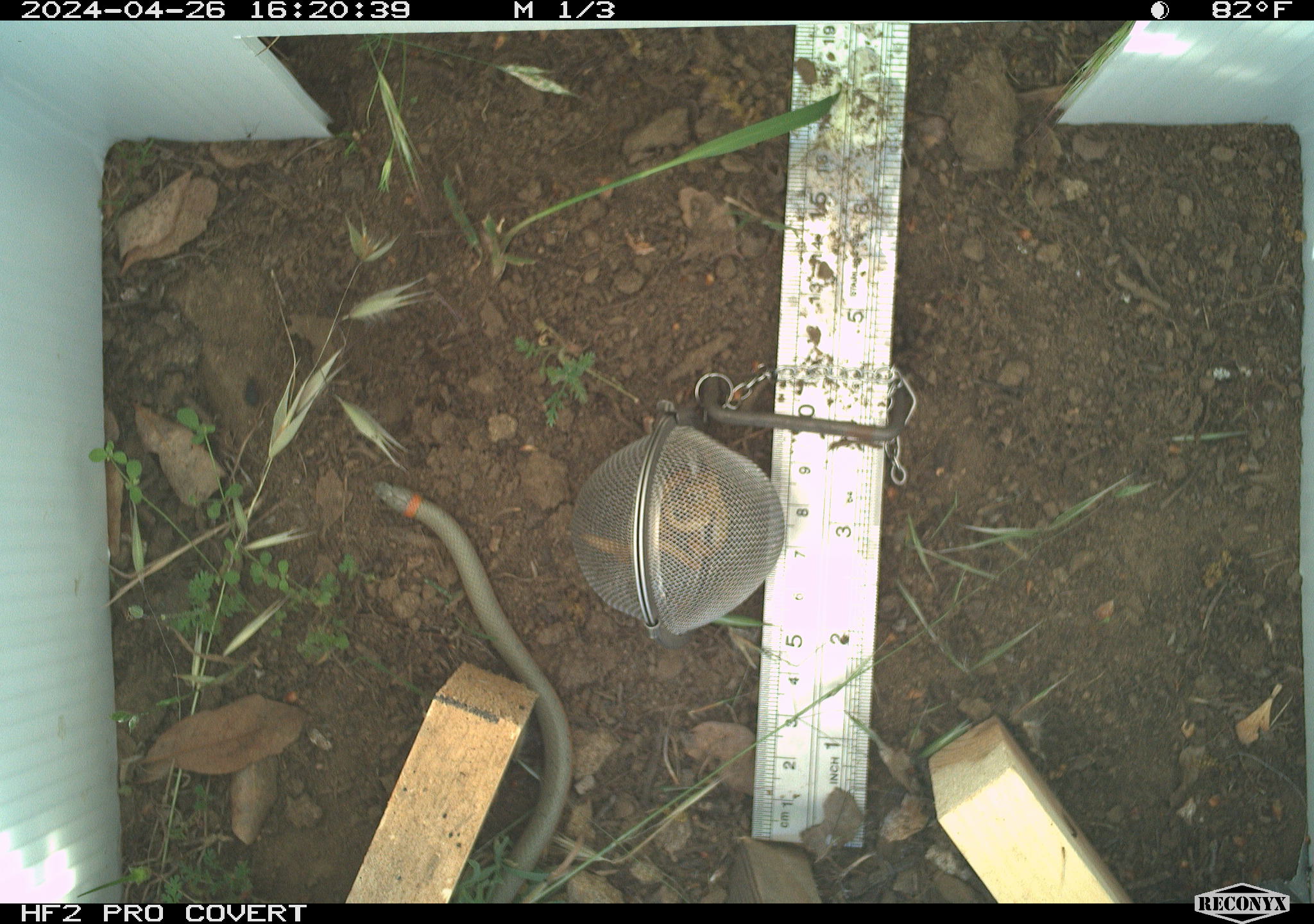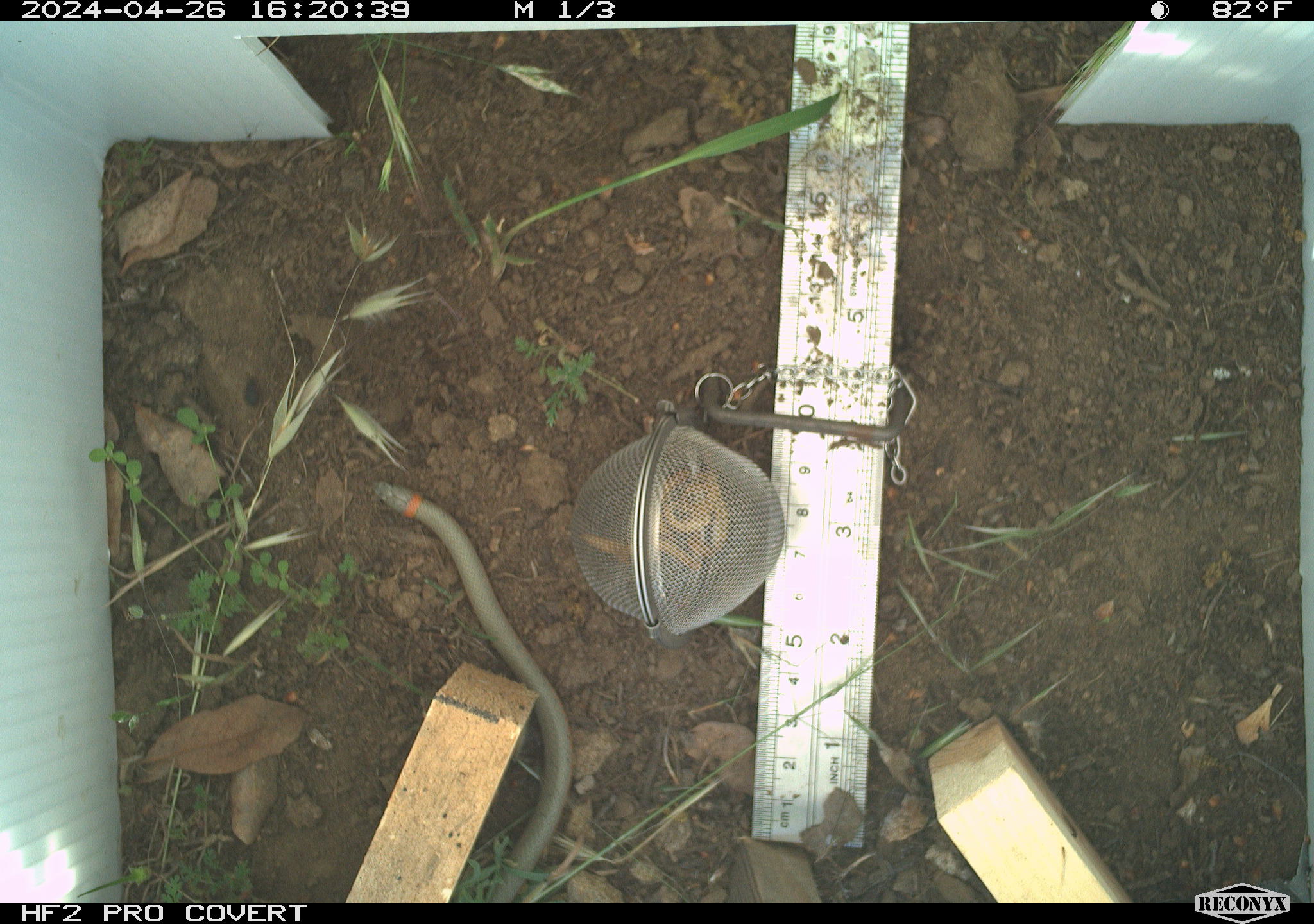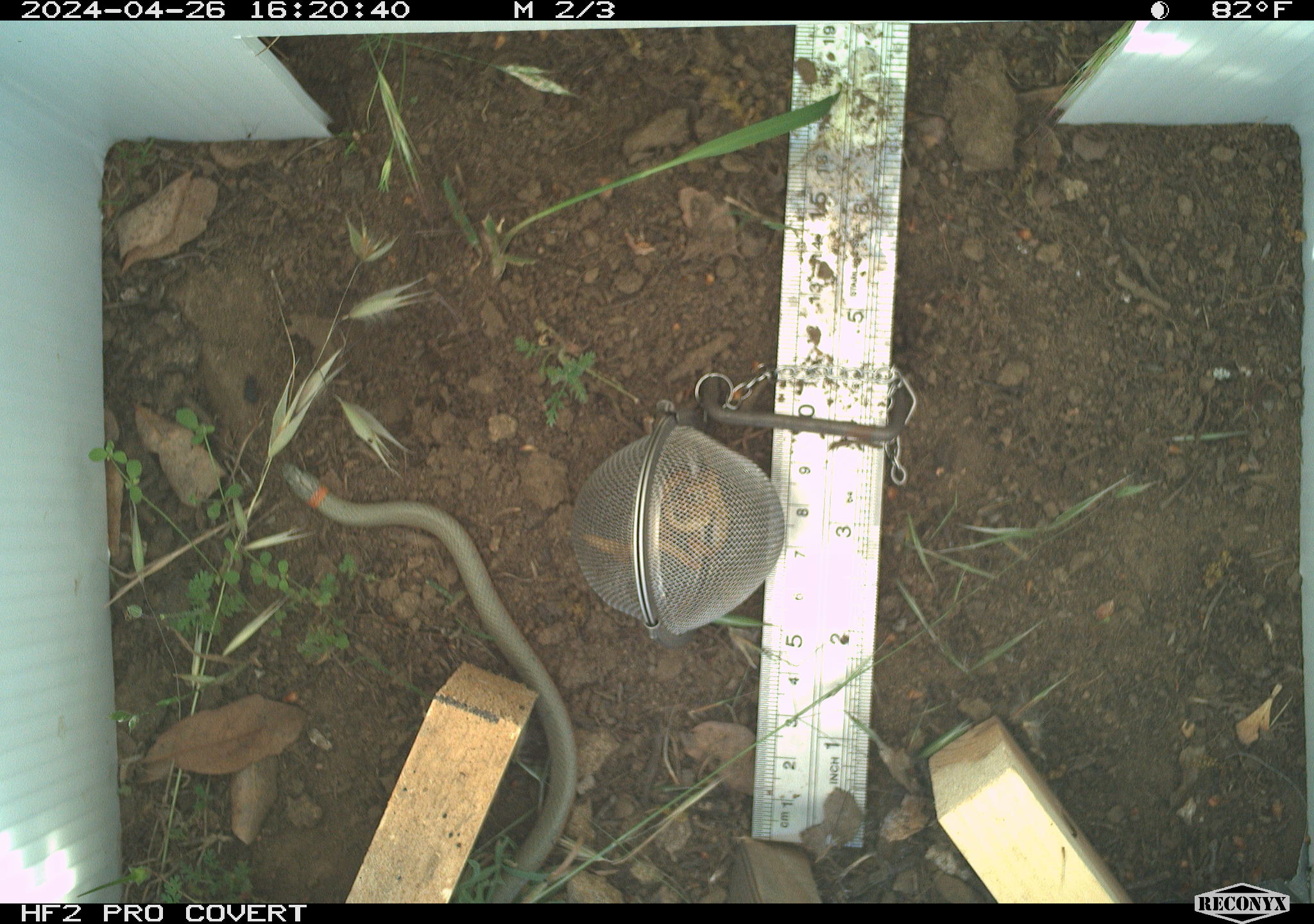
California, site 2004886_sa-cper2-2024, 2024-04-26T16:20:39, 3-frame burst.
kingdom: Animalia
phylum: Chordata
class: Reptilia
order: Squamata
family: Colubridae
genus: Diadophis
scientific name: Diadophis punctatus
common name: ring-necked snake